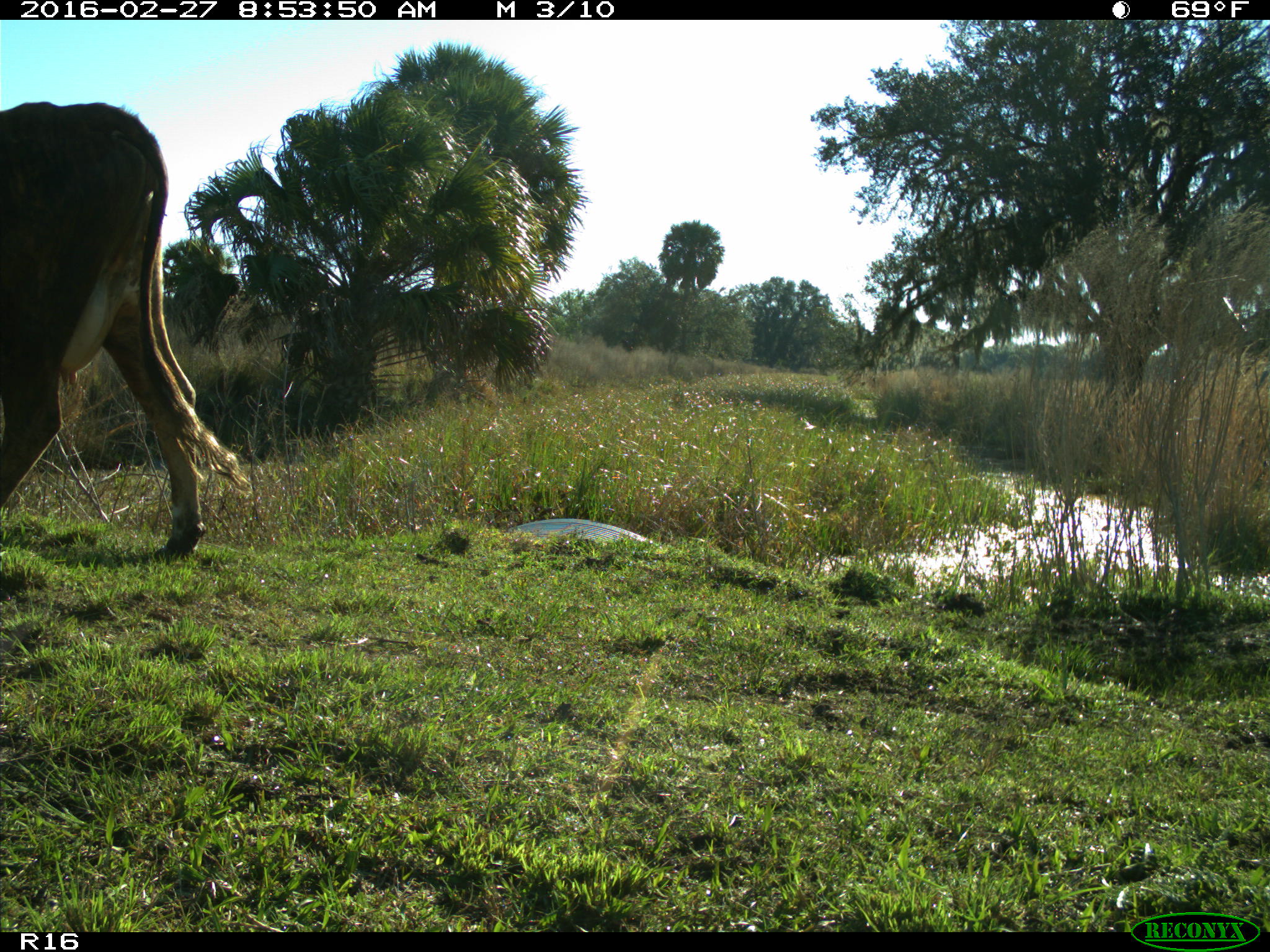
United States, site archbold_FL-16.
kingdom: Animalia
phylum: Chordata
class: Mammalia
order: Artiodactyla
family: Bovidae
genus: Bos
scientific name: Bos taurus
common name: domestic cow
Bos taurus (domestic cow).